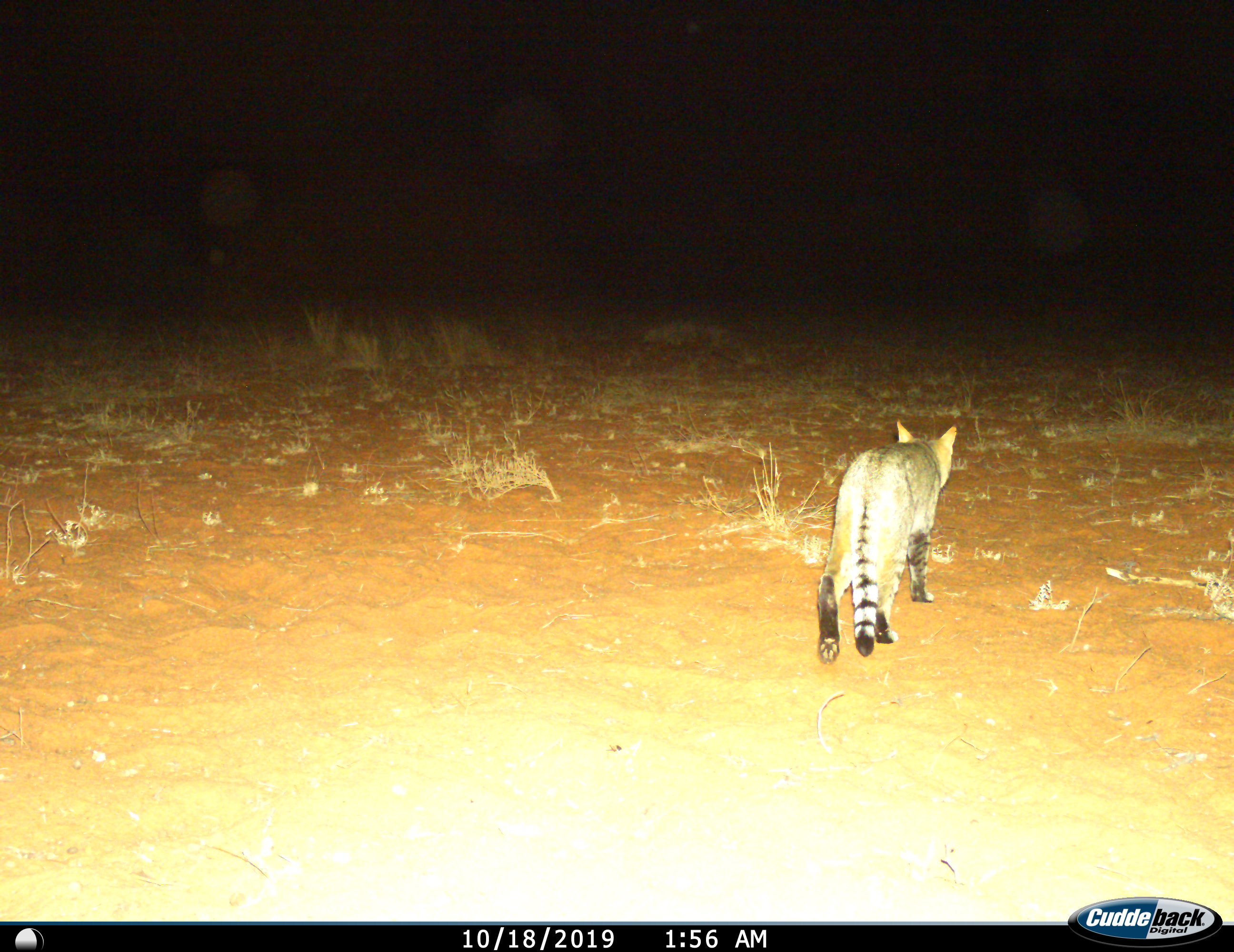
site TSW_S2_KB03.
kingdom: Animalia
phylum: Chordata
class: Mammalia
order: Carnivora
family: Felidae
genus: Felis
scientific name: Felis lybica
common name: african wild cat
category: africanwildcat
Africanwildcat (african wild cat) (Felis lybica), count 1. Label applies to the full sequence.